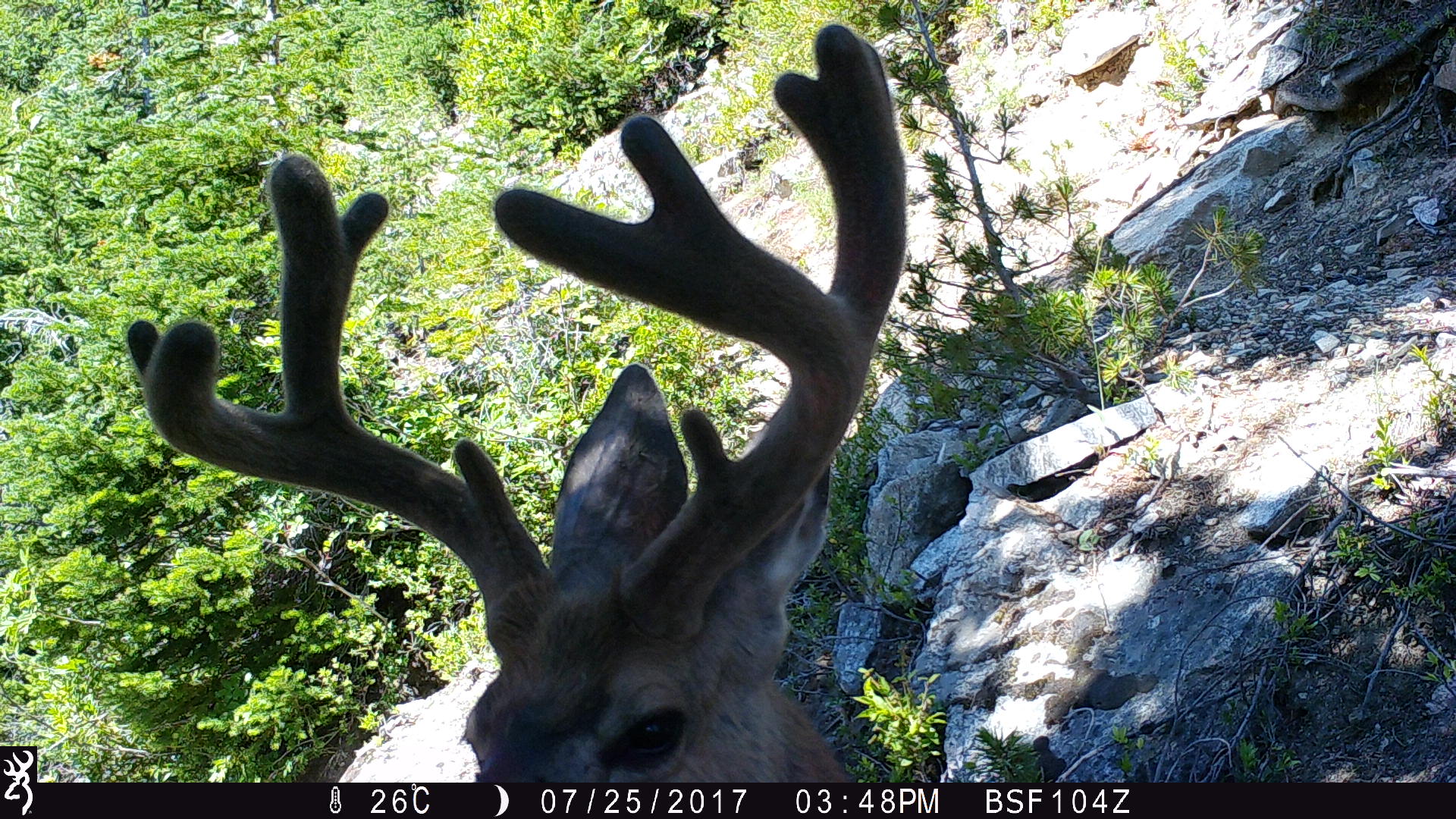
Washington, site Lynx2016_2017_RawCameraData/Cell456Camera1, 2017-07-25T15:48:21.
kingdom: Animalia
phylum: Chordata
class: Mammalia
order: Artiodactyla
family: Cervidae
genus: Odocoileus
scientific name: Odocoileus hemionus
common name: mule deer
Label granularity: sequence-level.